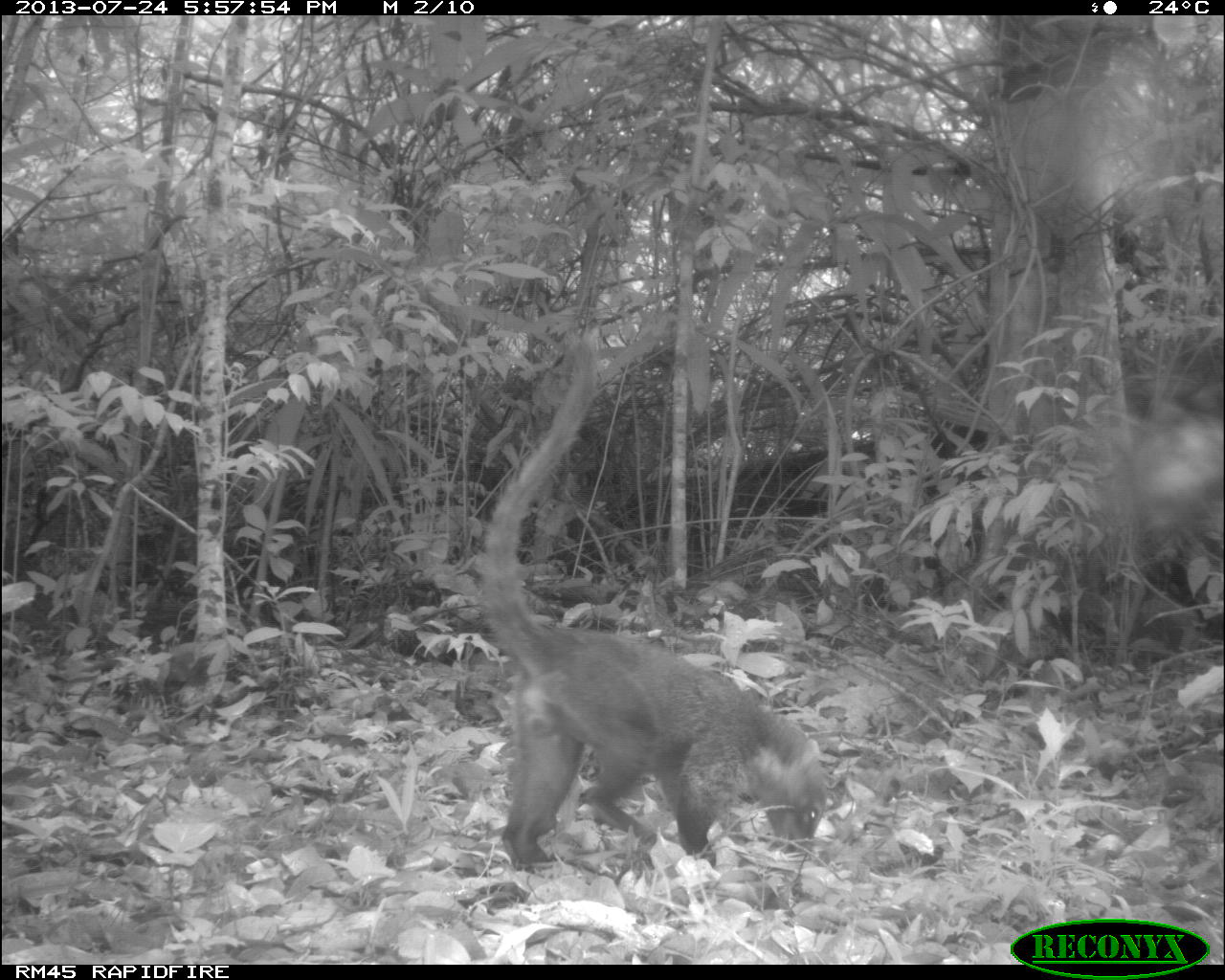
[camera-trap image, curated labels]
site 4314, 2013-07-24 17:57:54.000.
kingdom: Animalia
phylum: Chordata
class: Mammalia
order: Carnivora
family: Procyonidae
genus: Nasua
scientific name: Nasua narica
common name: white-nosed coati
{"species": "Nasua narica (white-nosed coati)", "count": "1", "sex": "male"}